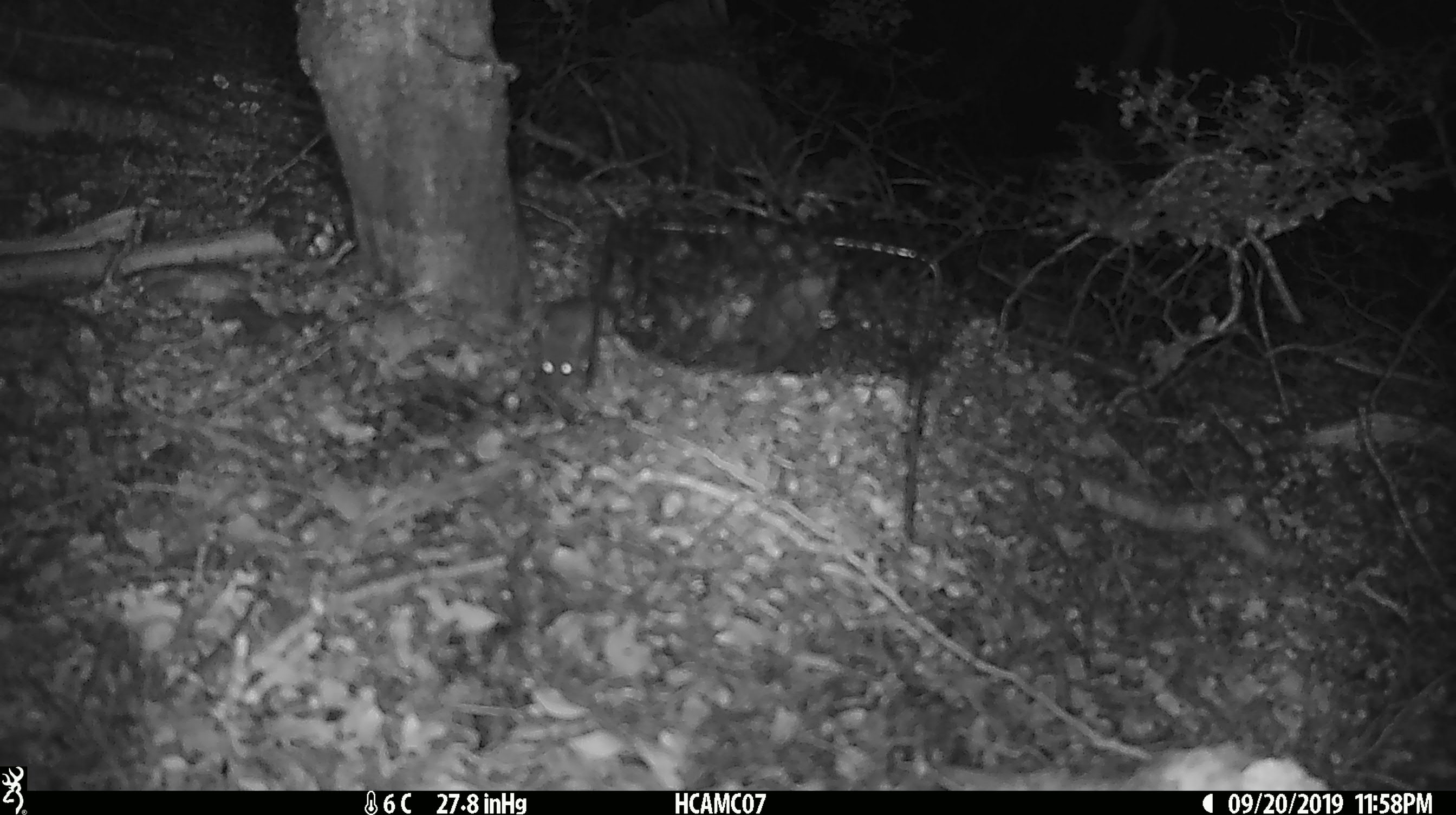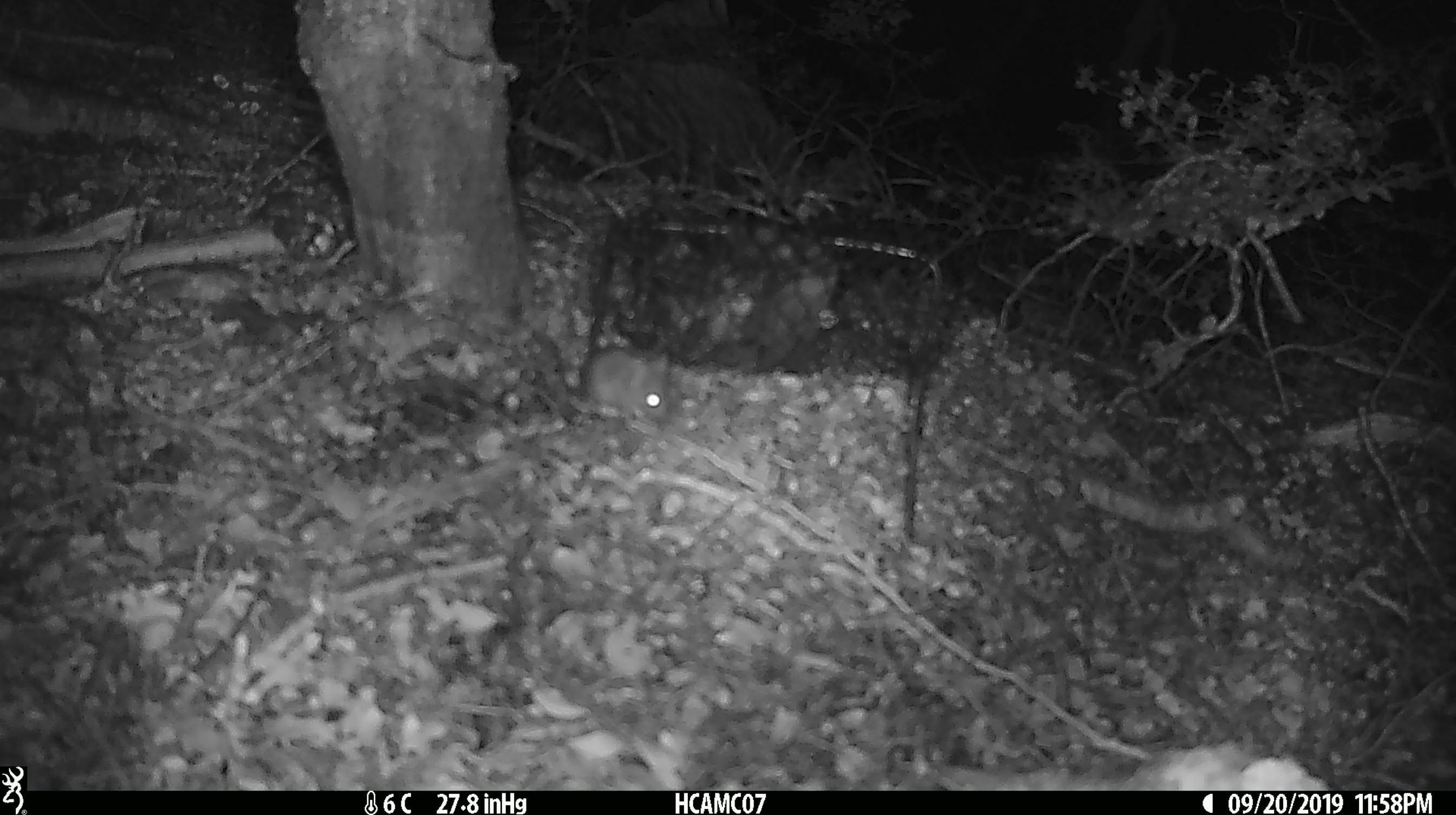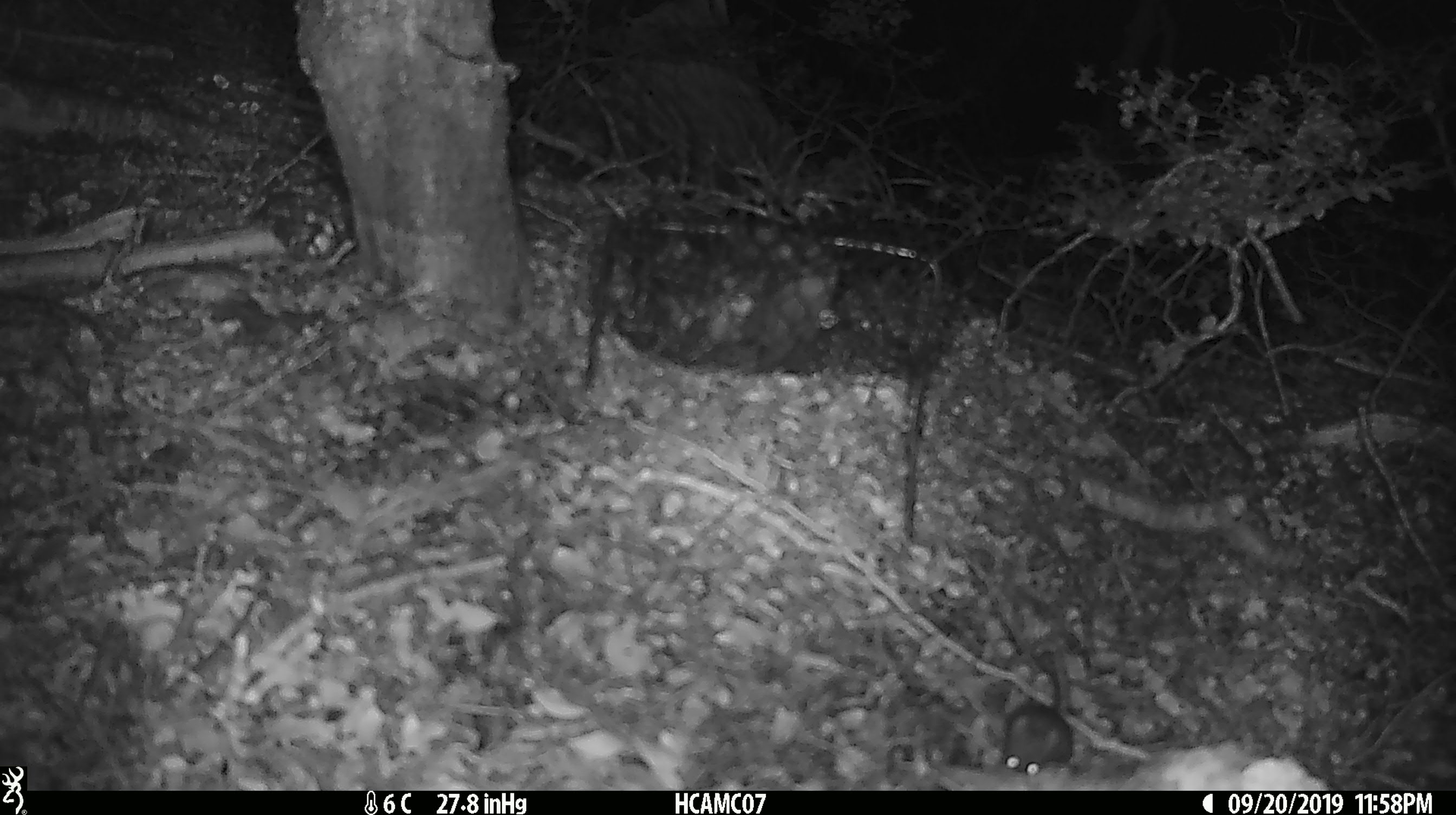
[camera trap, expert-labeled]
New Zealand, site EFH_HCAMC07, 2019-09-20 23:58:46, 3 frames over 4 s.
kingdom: Animalia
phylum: Chordata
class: Mammalia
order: Rodentia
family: Muridae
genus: Mus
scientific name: Mus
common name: mouse